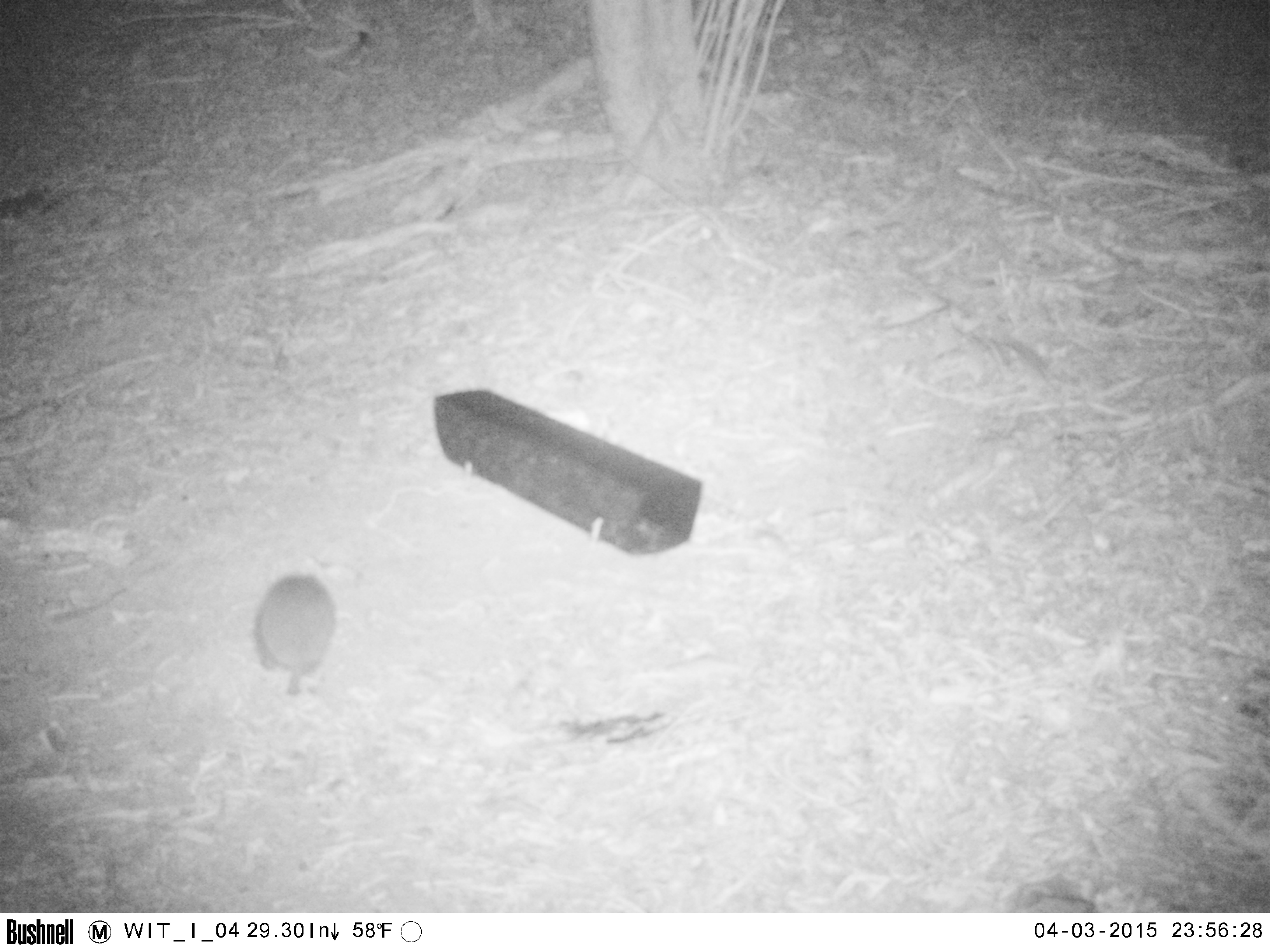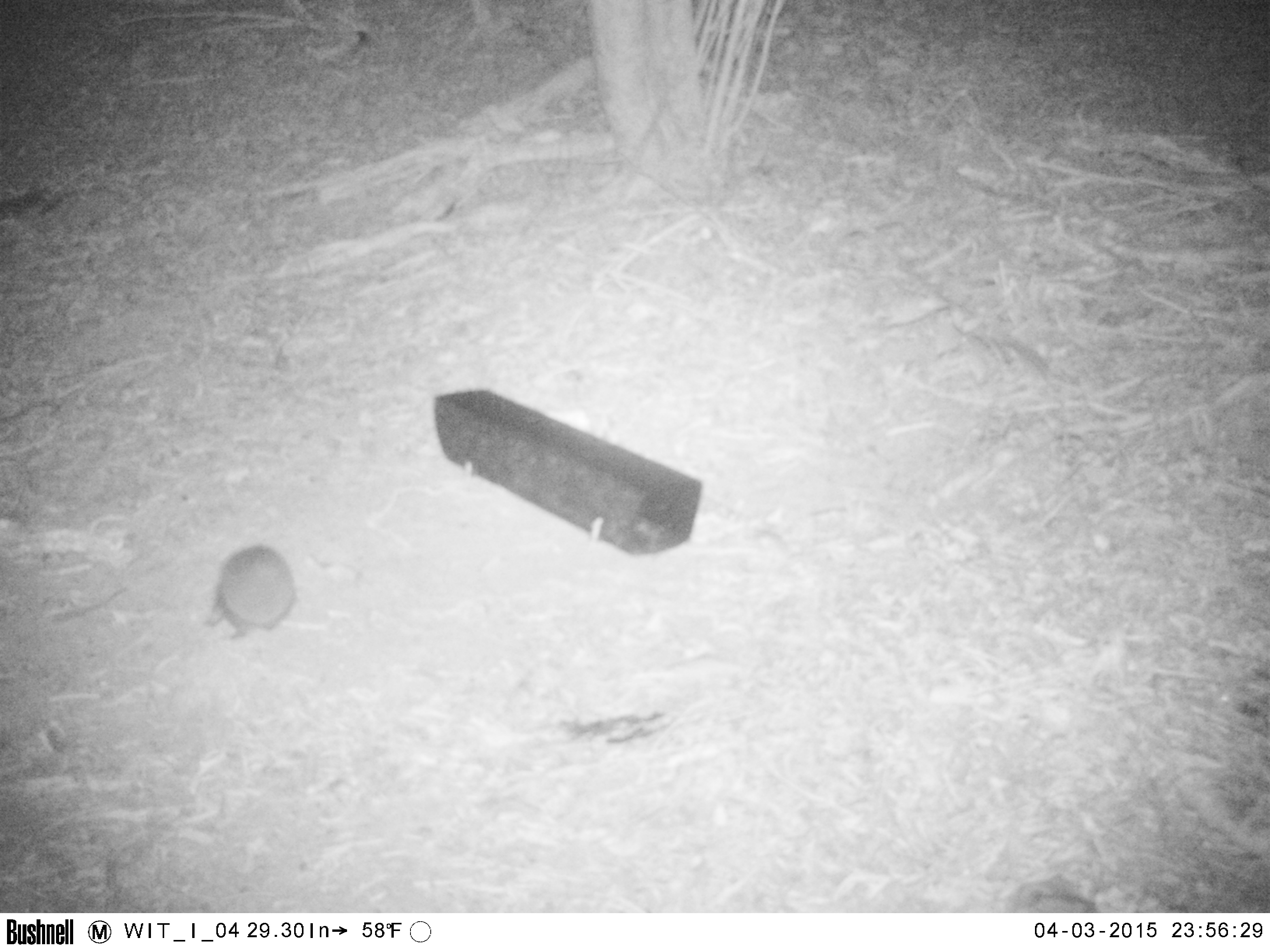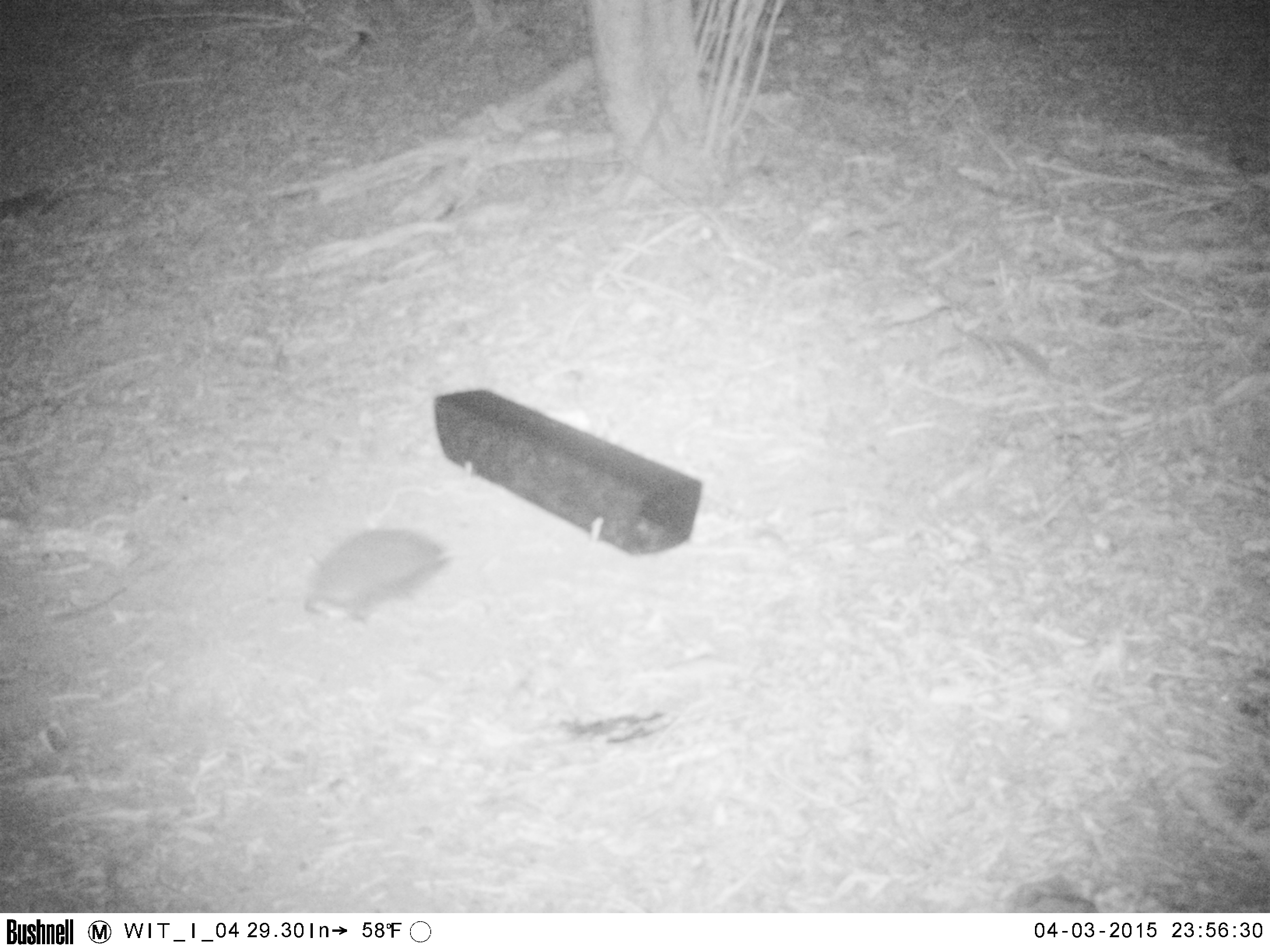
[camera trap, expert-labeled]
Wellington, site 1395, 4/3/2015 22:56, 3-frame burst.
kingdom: Animalia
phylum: Chordata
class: Mammalia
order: Eulipotyphla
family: Erinaceidae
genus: Erinaceus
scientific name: Erinaceus europaeus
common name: hedgehog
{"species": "hedgehog (Erinaceus europaeus)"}